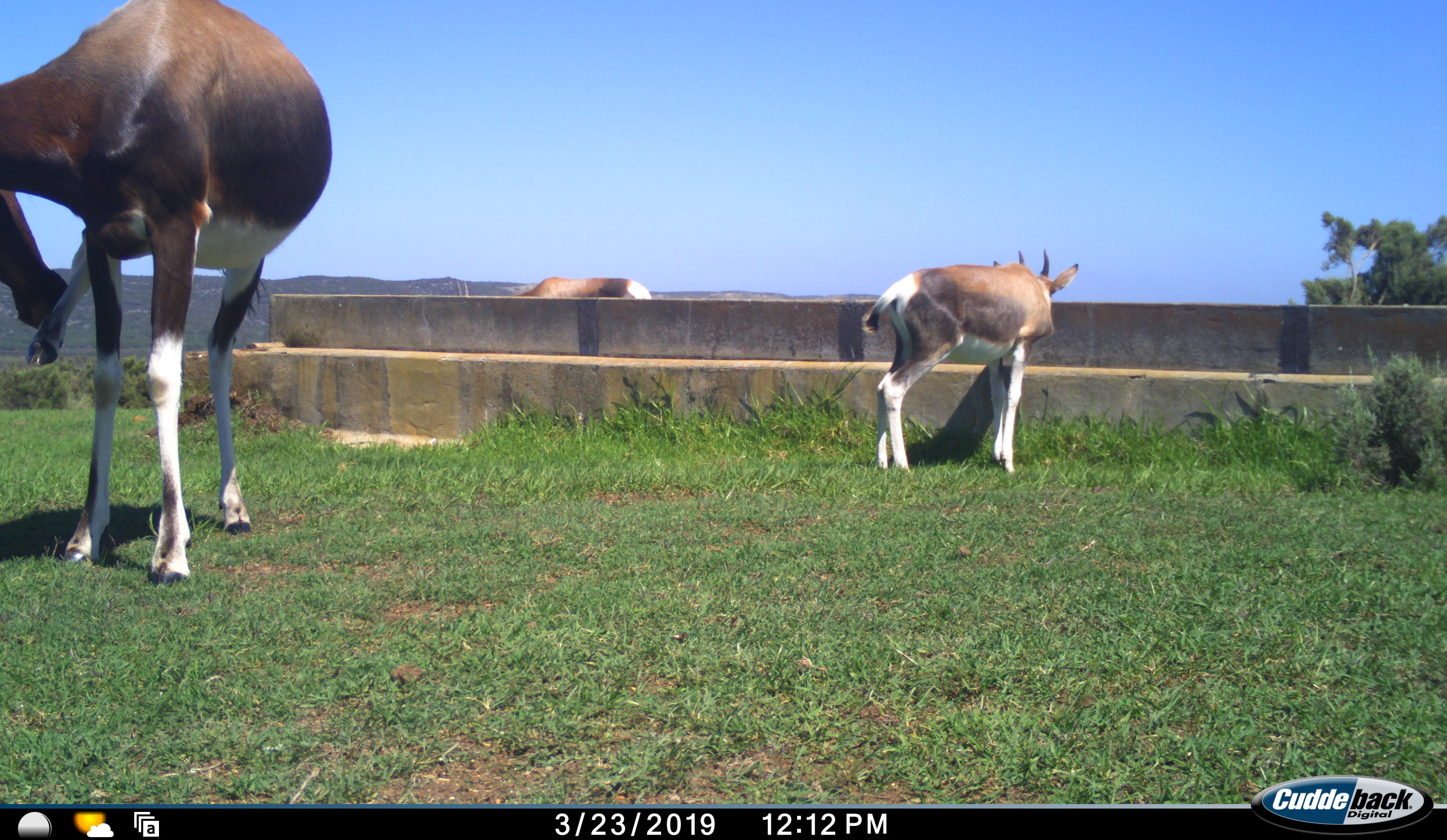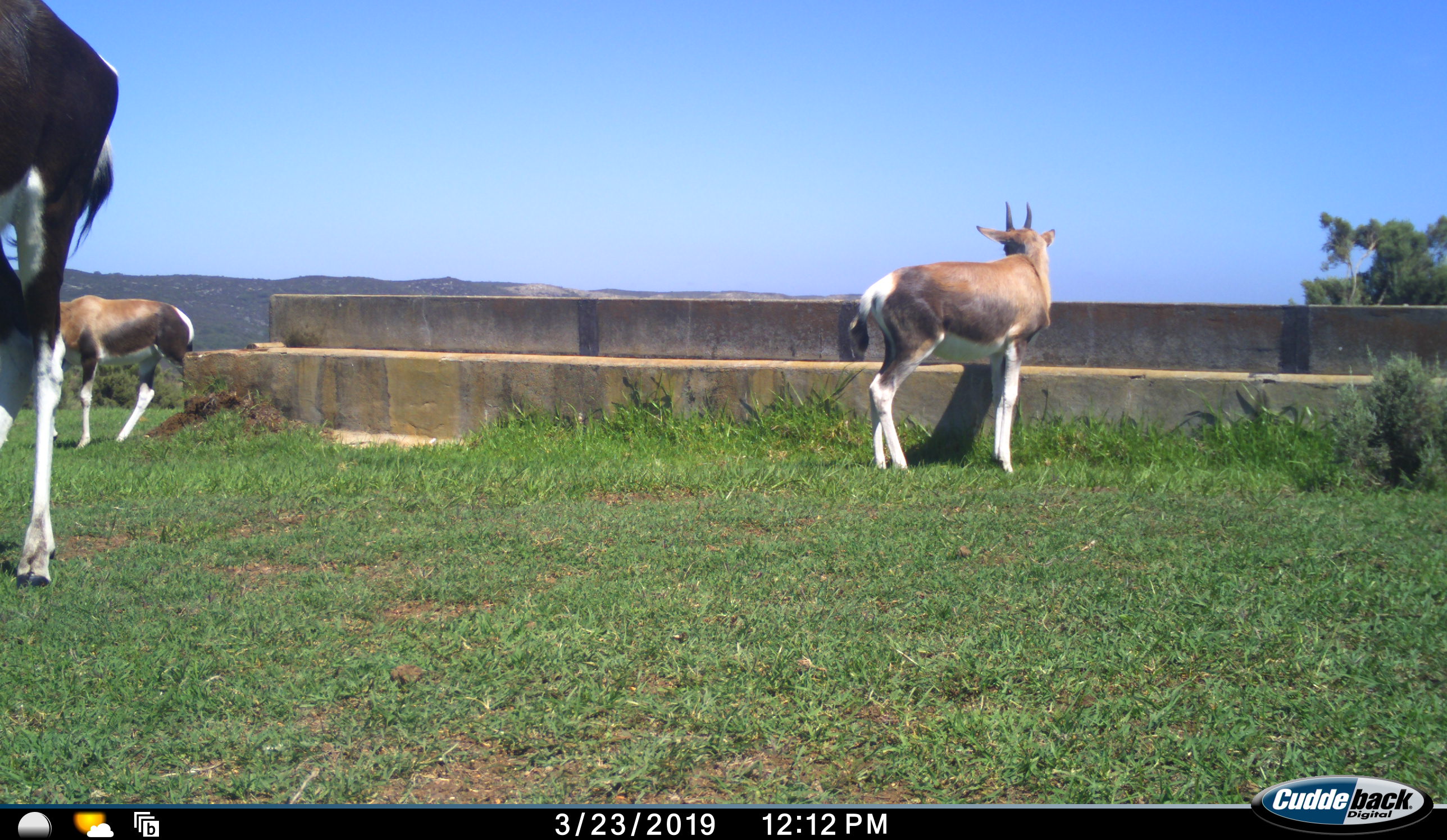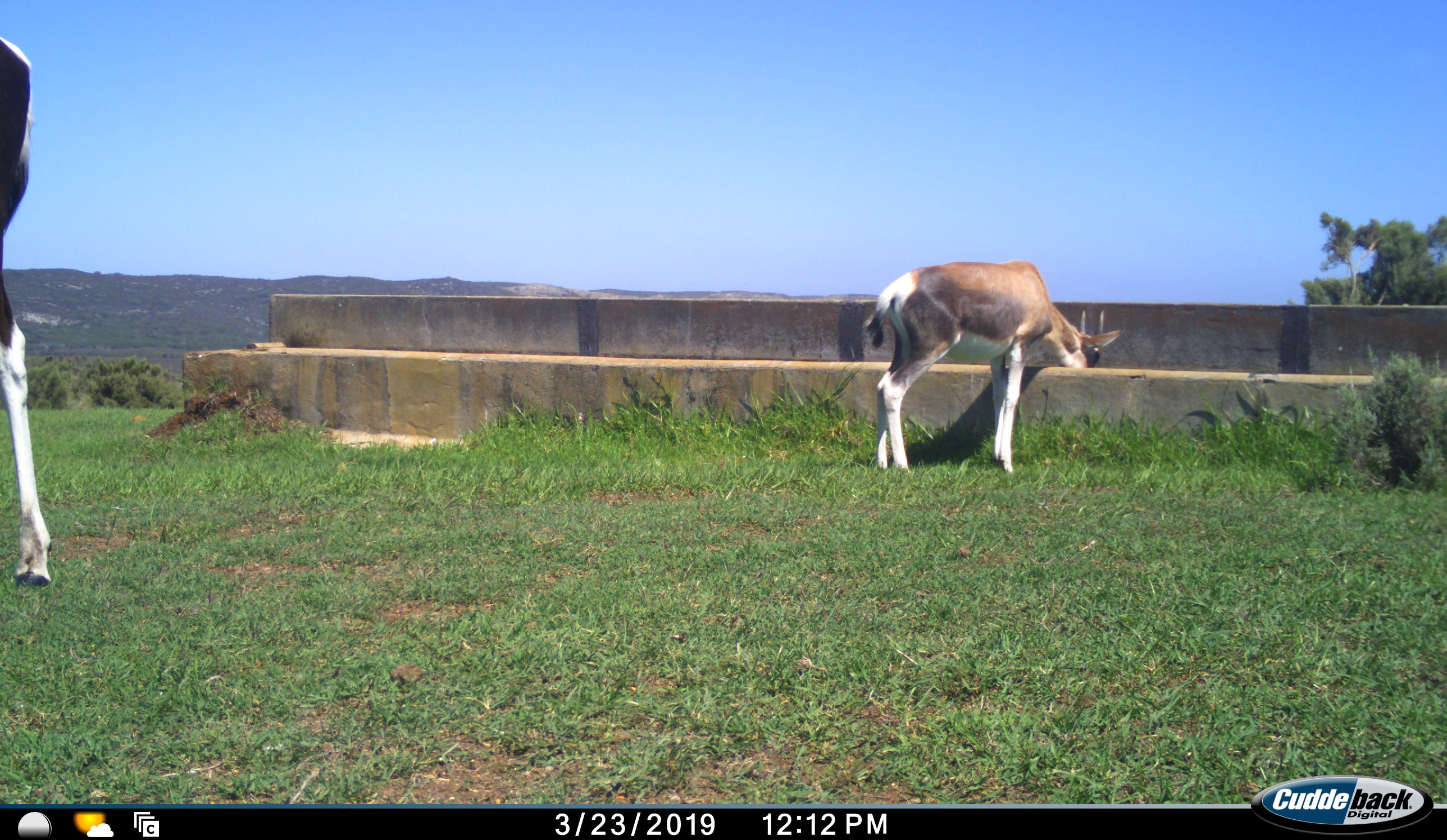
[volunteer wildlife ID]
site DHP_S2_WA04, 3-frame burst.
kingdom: Animalia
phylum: Chordata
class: Mammalia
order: Artiodactyla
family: Bovidae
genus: Damaliscus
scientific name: Damaliscus pygargus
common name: bontebok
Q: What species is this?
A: Bontebok (Damaliscus pygargus).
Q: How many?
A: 3.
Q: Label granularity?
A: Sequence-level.